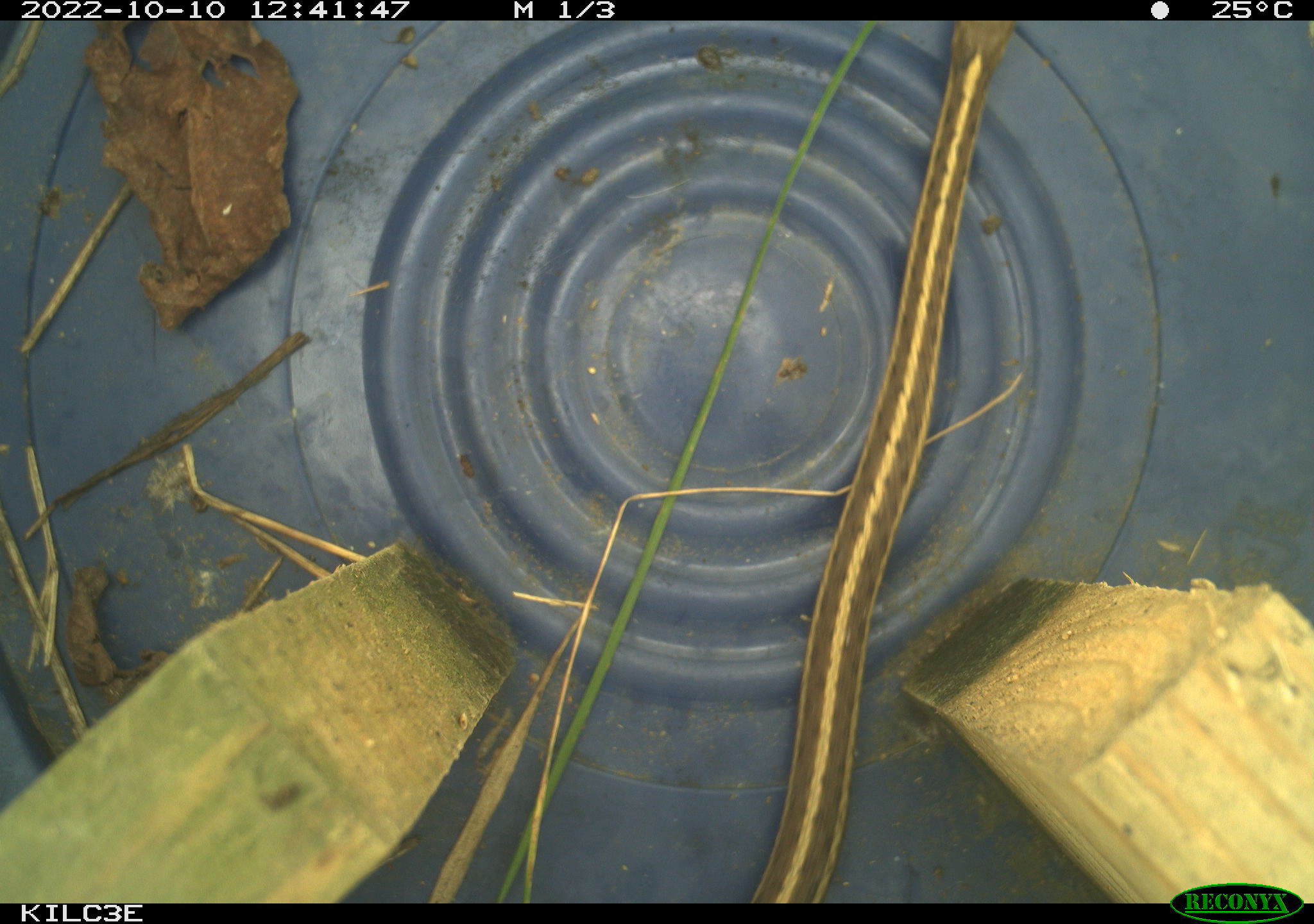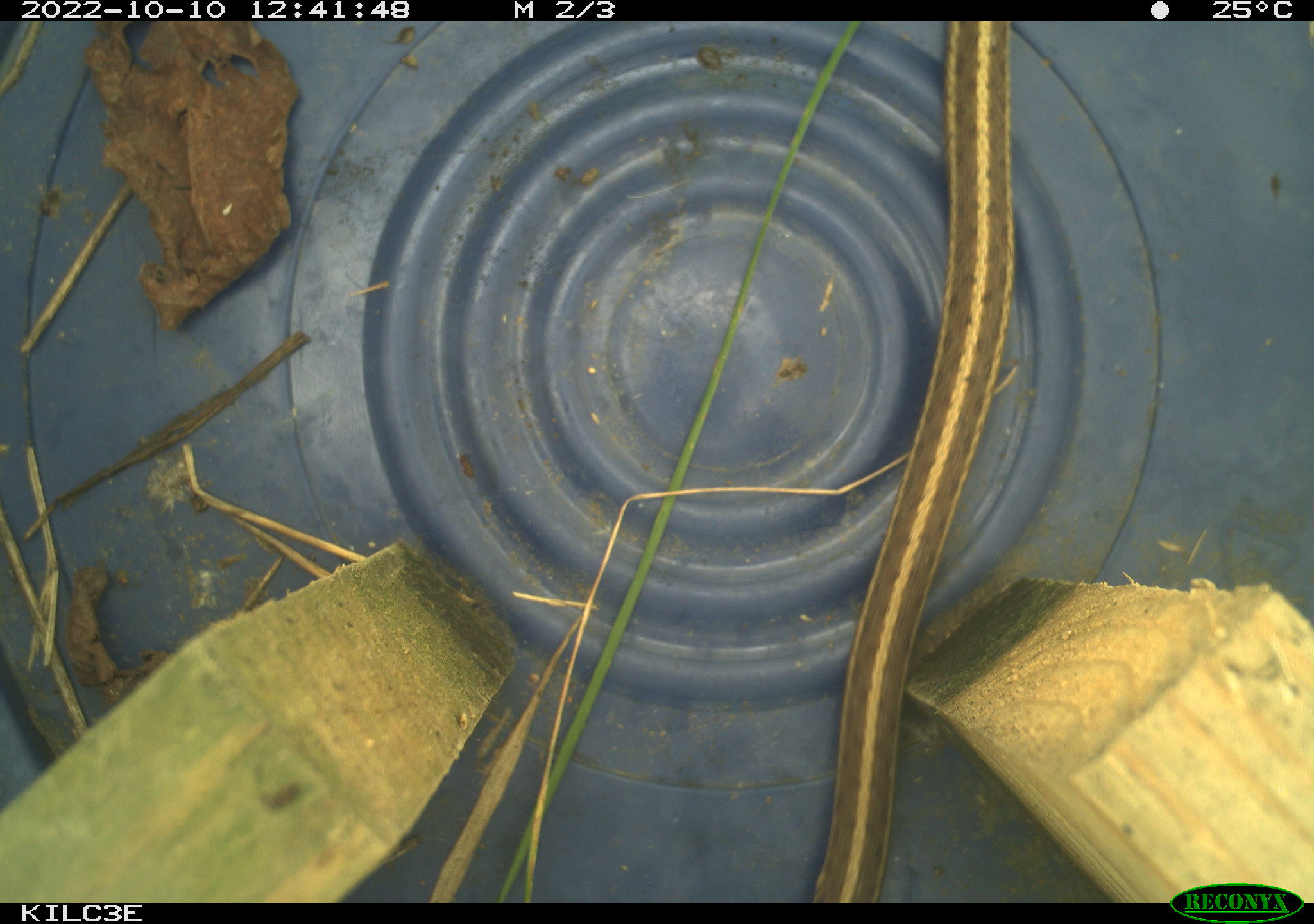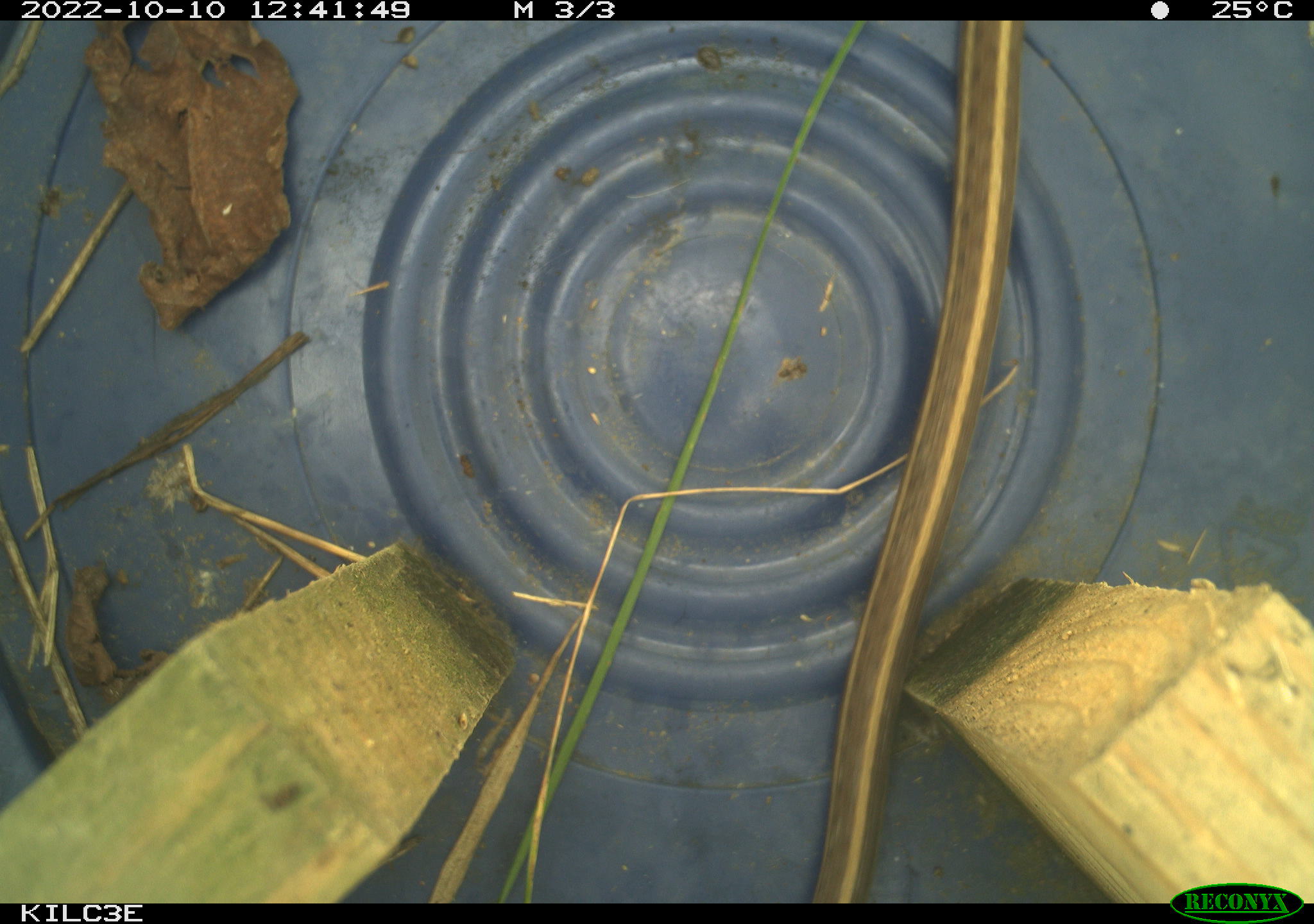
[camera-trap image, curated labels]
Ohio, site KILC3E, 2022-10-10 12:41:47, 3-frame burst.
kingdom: Animalia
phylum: Chordata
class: Reptilia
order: Squamata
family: Colubridae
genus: Thamnophis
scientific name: Thamnophis sirtalis sirtalis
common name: eastern gartersnake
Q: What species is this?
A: Eastern gartersnake (Thamnophis sirtalis sirtalis).